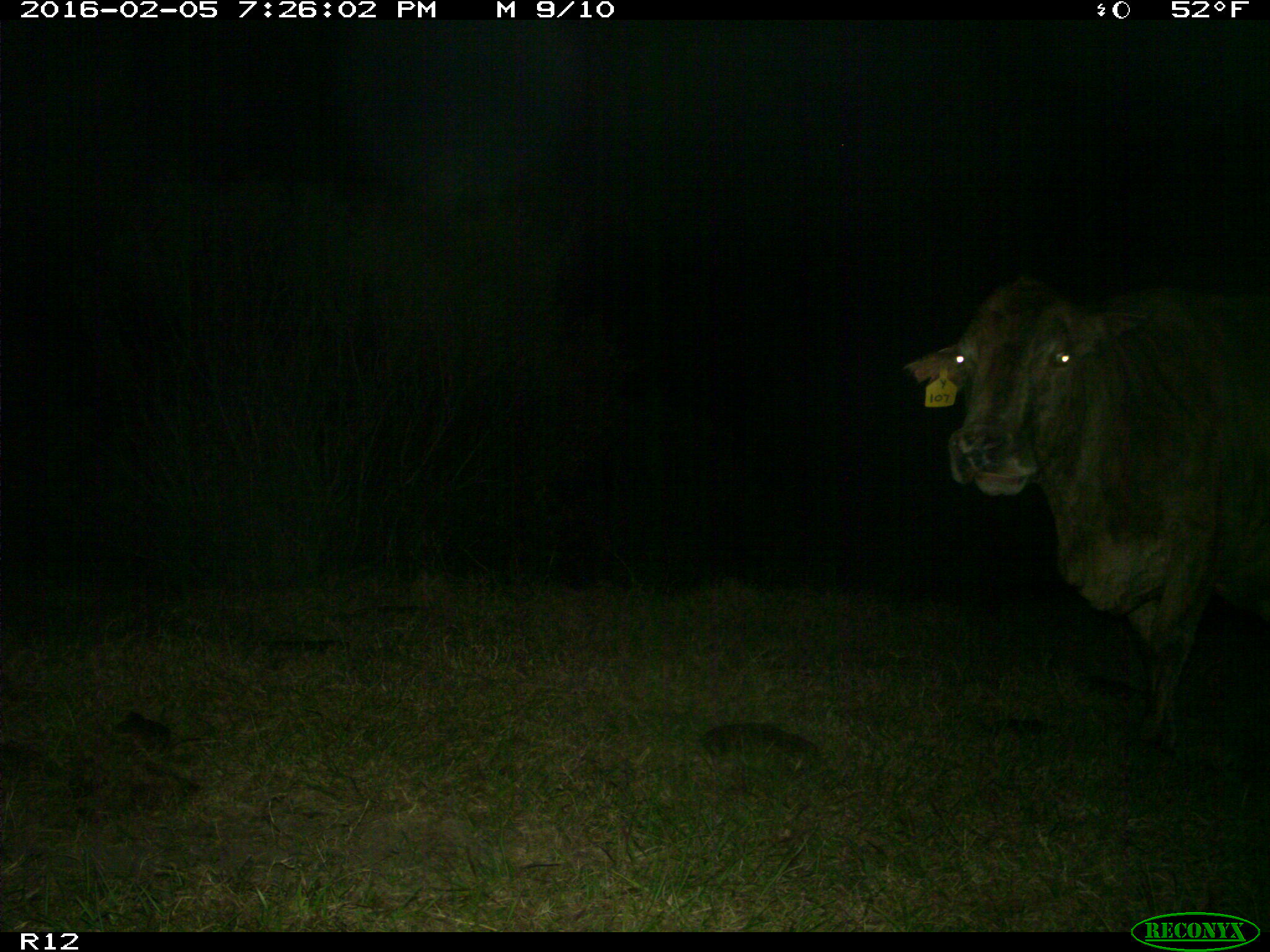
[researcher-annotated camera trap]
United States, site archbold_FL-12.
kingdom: Animalia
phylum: Chordata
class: Mammalia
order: Artiodactyla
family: Bovidae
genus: Bos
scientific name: Bos taurus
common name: domestic cow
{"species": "Bos taurus (domestic cow)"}